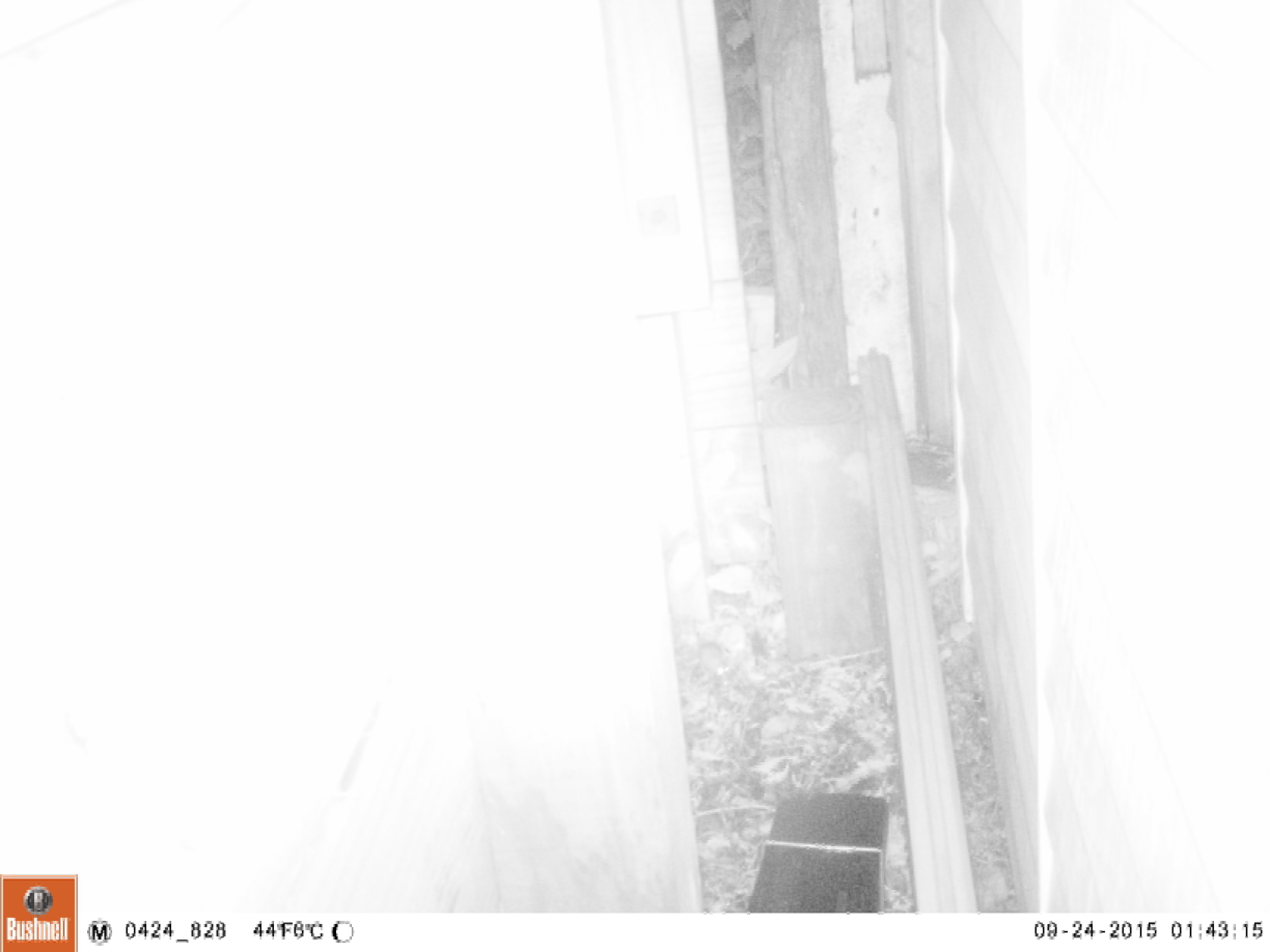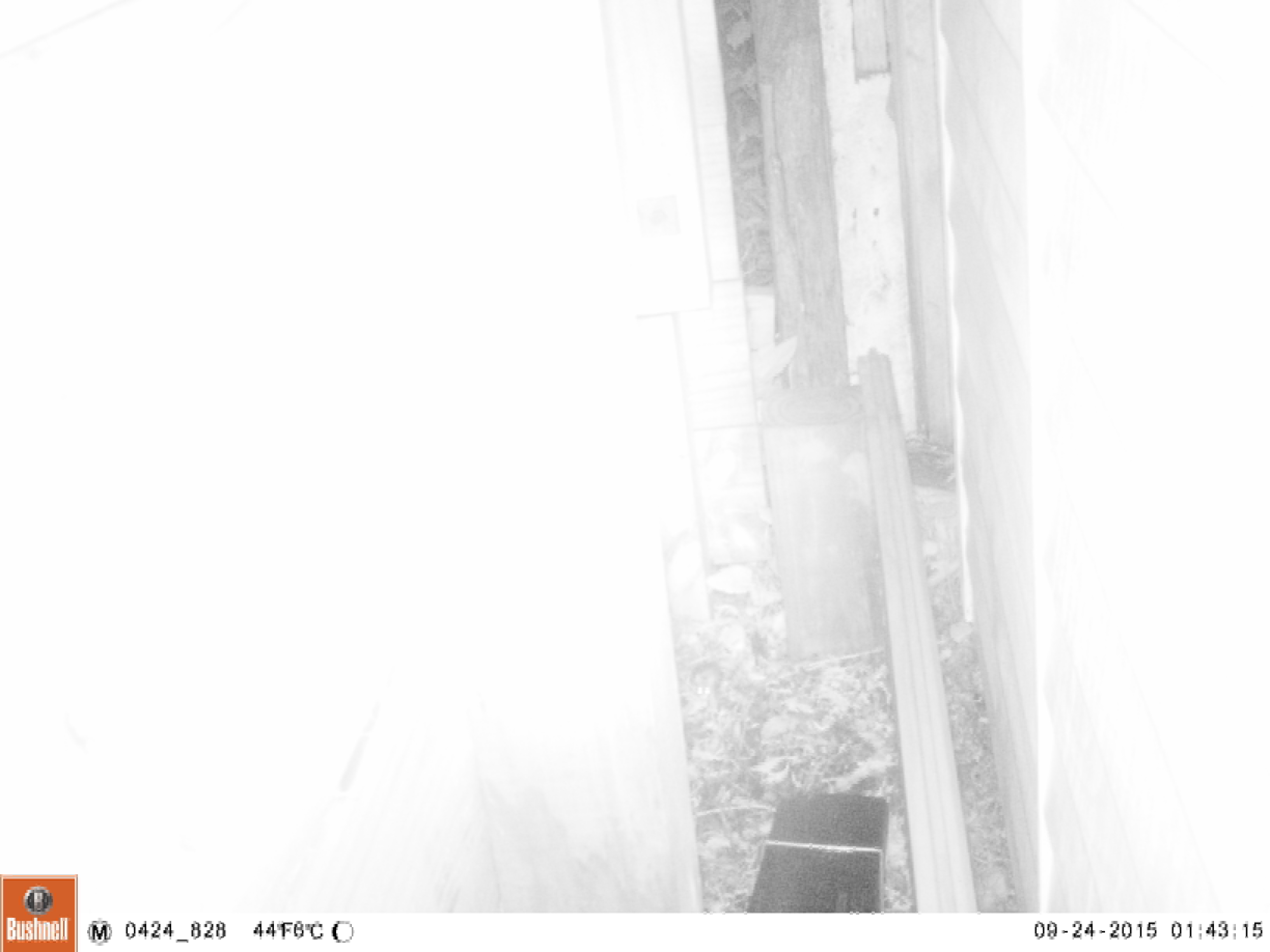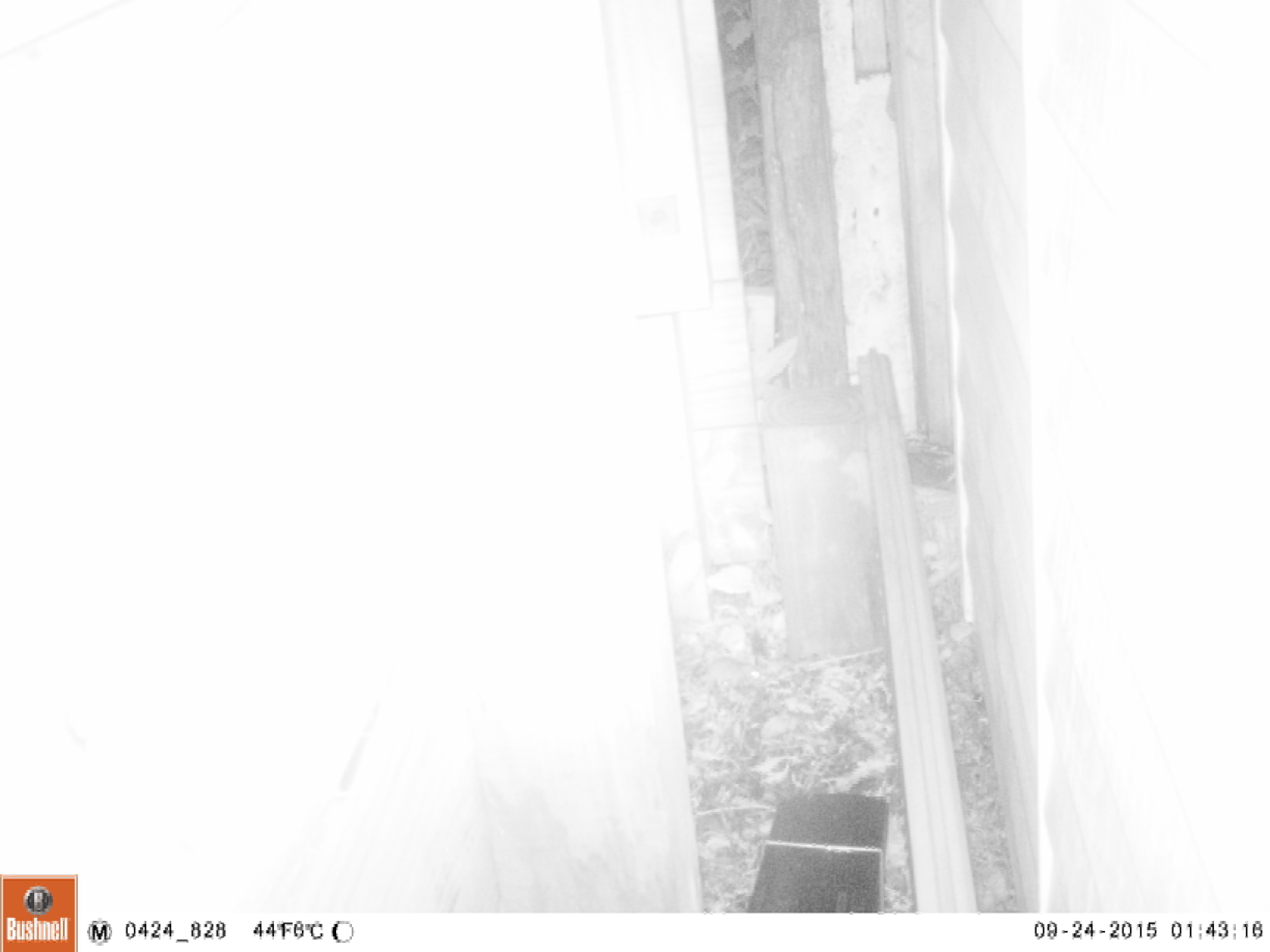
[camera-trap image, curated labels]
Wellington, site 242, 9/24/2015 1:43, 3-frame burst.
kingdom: Animalia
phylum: Chordata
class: Mammalia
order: Rodentia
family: Muridae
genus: Mus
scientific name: Mus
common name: mouse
Mouse (Mus).